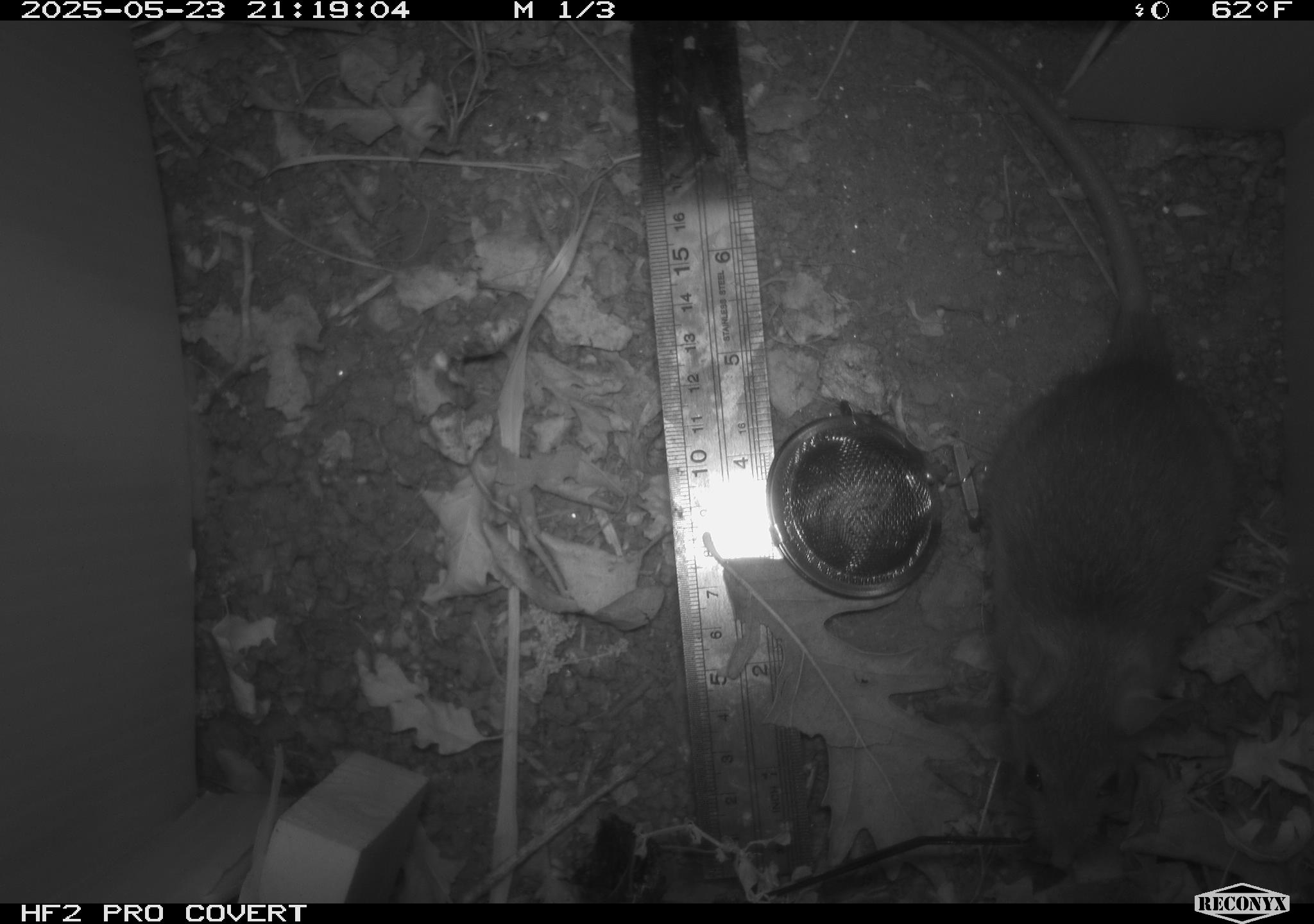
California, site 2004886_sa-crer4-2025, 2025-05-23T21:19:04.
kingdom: Animalia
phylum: Chordata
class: Mammalia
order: Rodentia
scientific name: Rodentia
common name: rodent